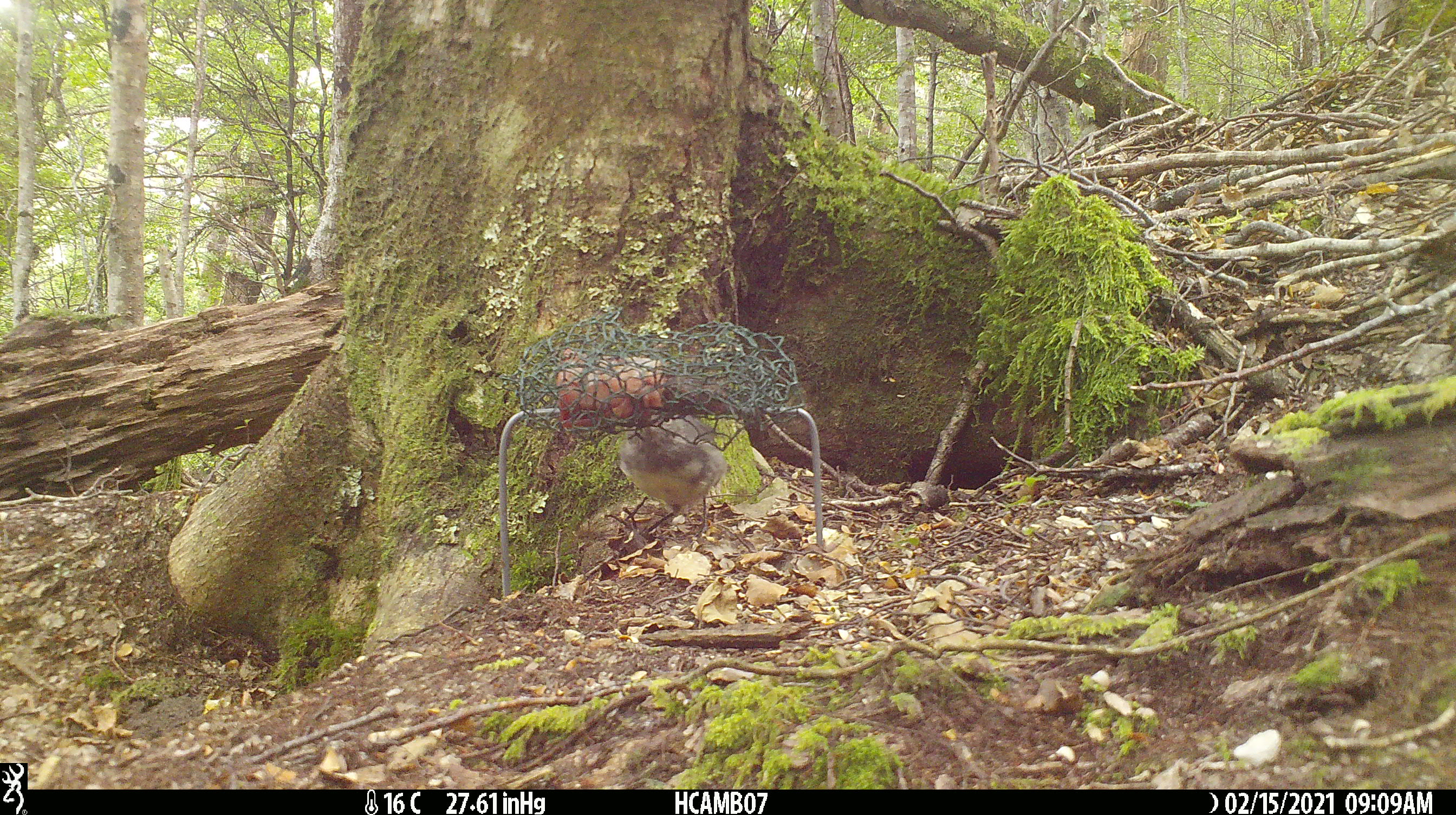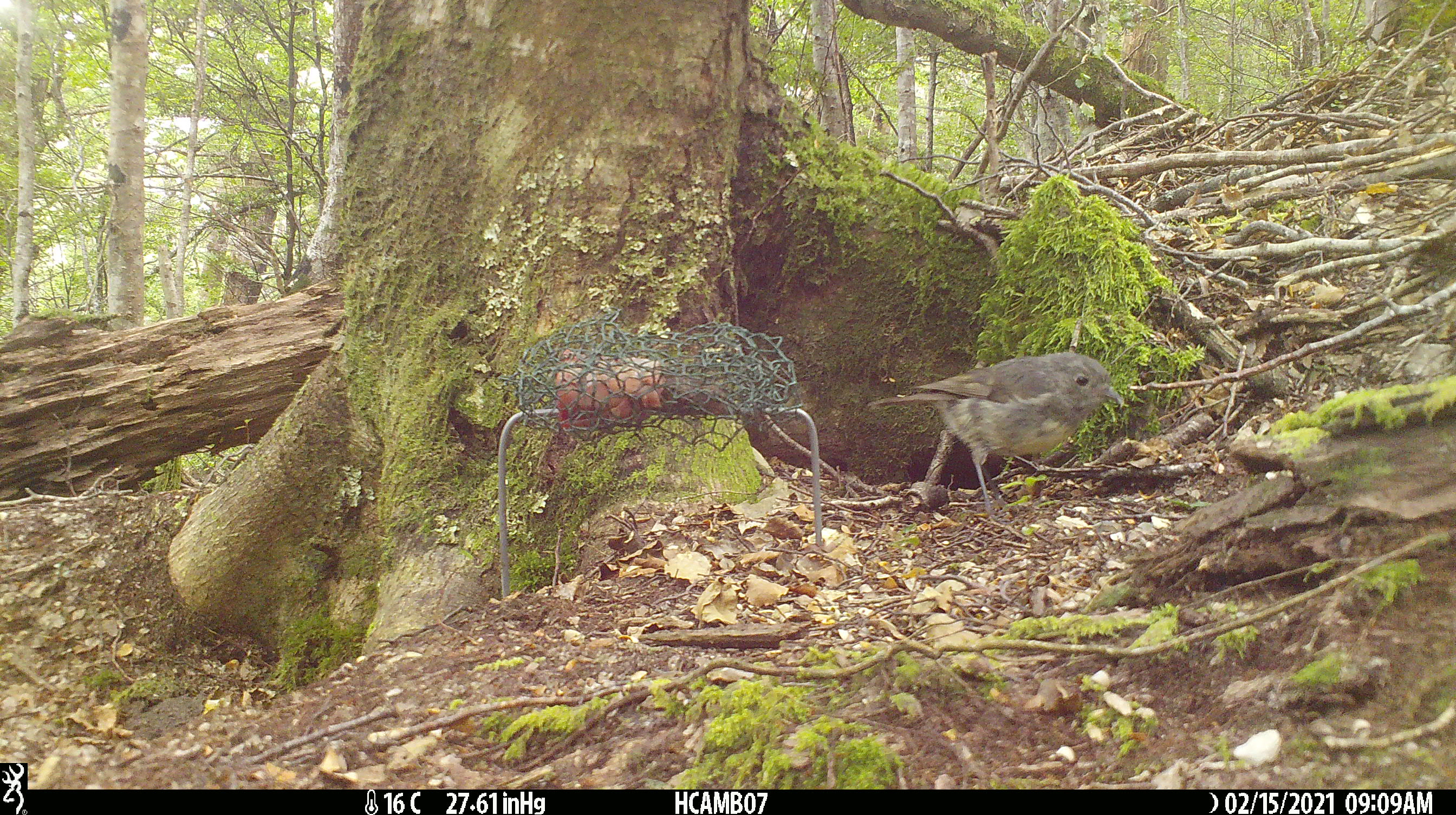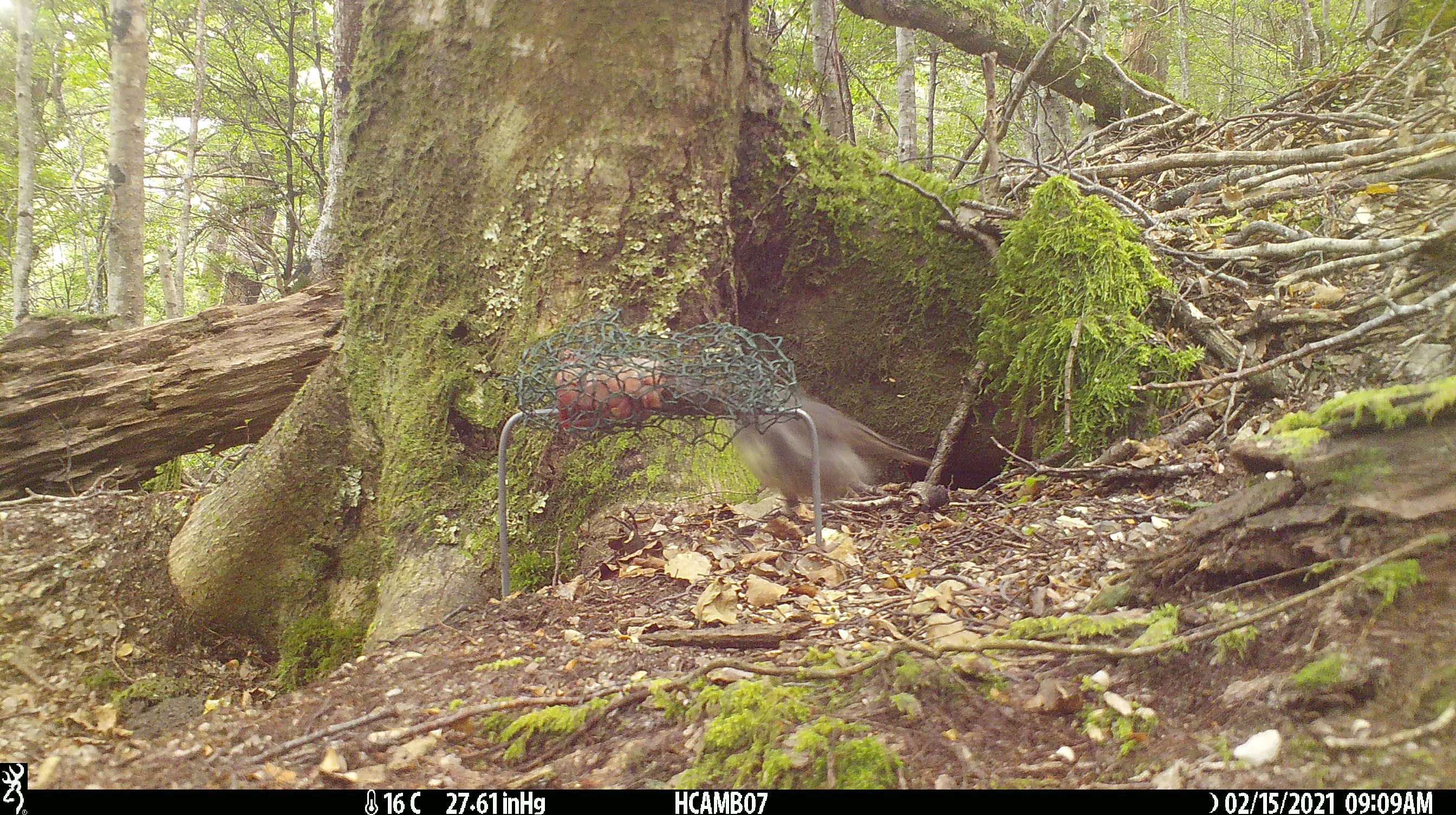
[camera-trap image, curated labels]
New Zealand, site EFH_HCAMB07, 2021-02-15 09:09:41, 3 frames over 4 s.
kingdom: Animalia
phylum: Chordata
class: Aves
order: Passeriformes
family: Petroicidae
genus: Petroica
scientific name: Petroica australis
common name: new zealand robin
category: robin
Robin (new zealand robin) (Petroica australis).